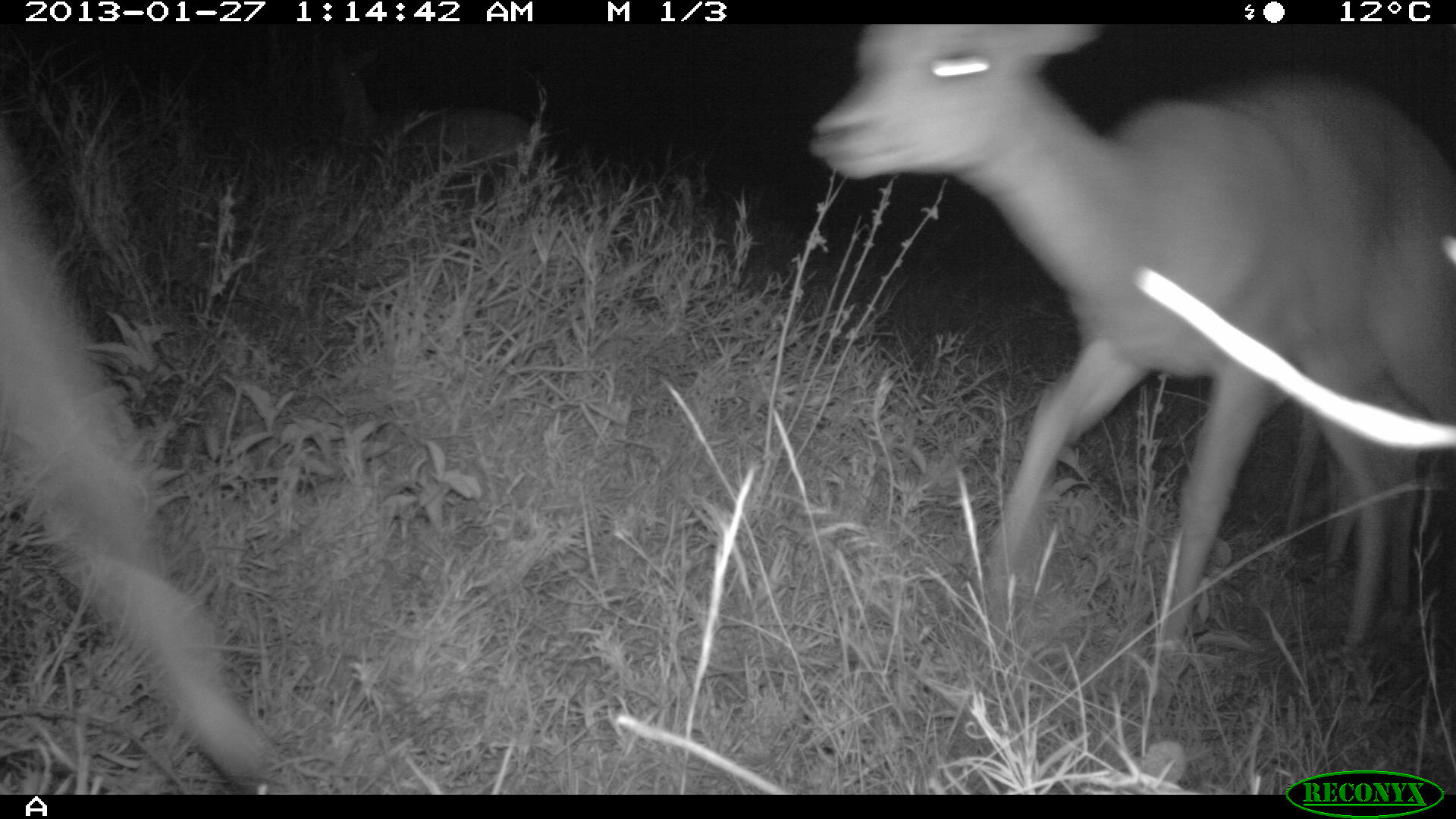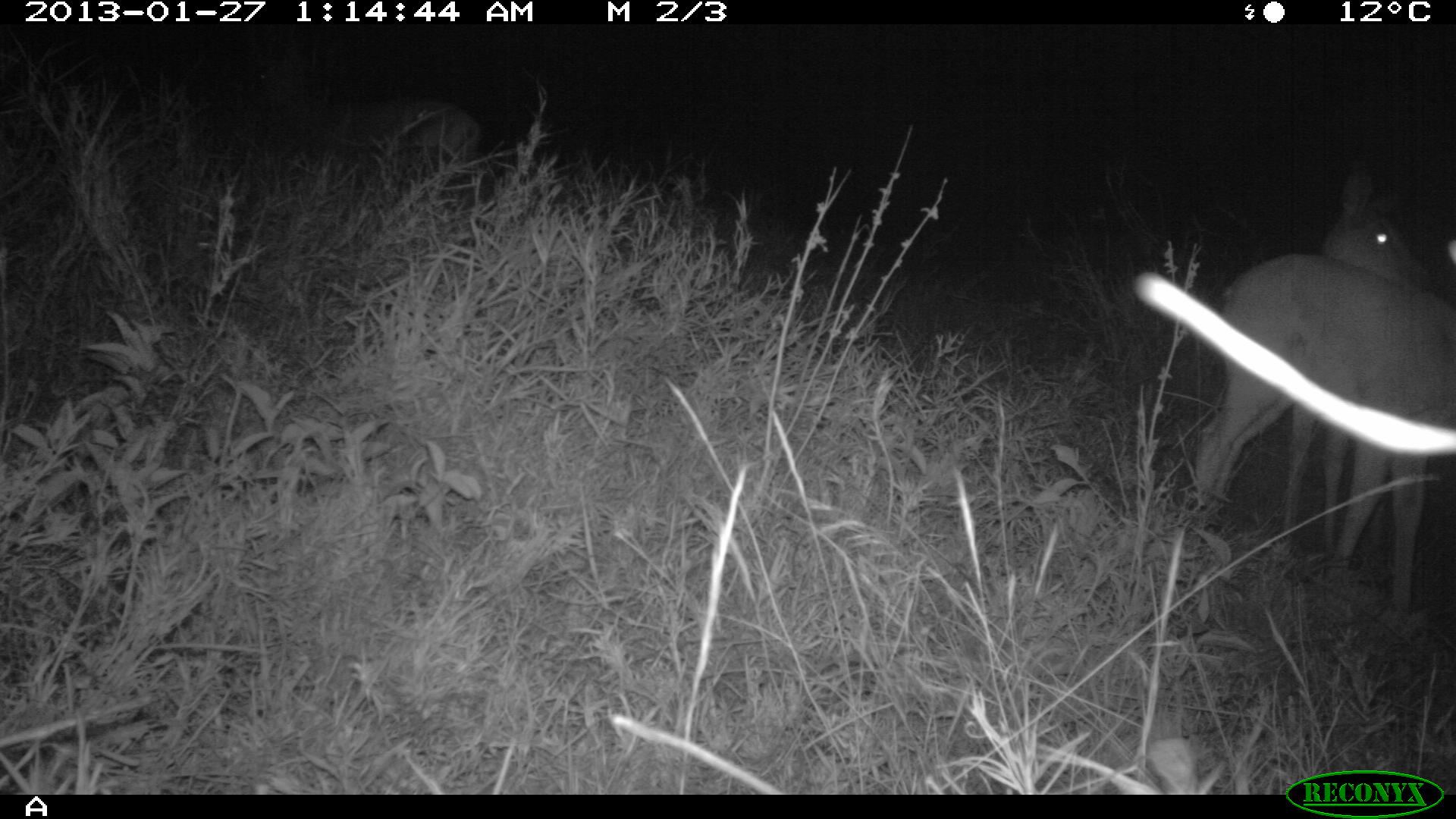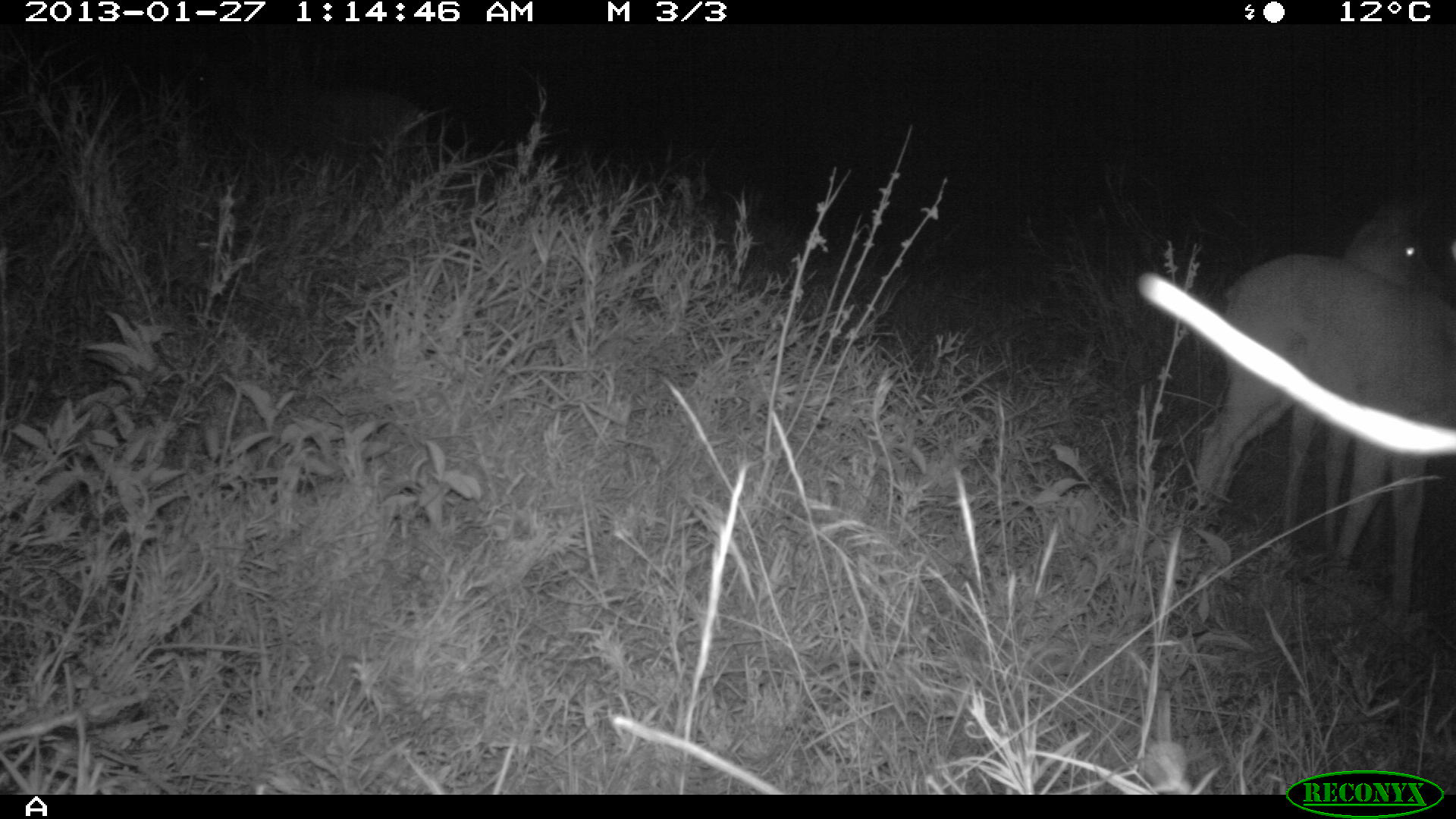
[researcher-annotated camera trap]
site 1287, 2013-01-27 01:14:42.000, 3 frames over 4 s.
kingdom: Animalia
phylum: Chordata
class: Mammalia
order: Artiodactyla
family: Bovidae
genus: Aepyceros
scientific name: Aepyceros melampus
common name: impala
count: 2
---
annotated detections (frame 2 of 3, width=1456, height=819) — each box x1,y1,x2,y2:
aepyceros melampus: 1182,256,1456,546; 1281,164,1456,610